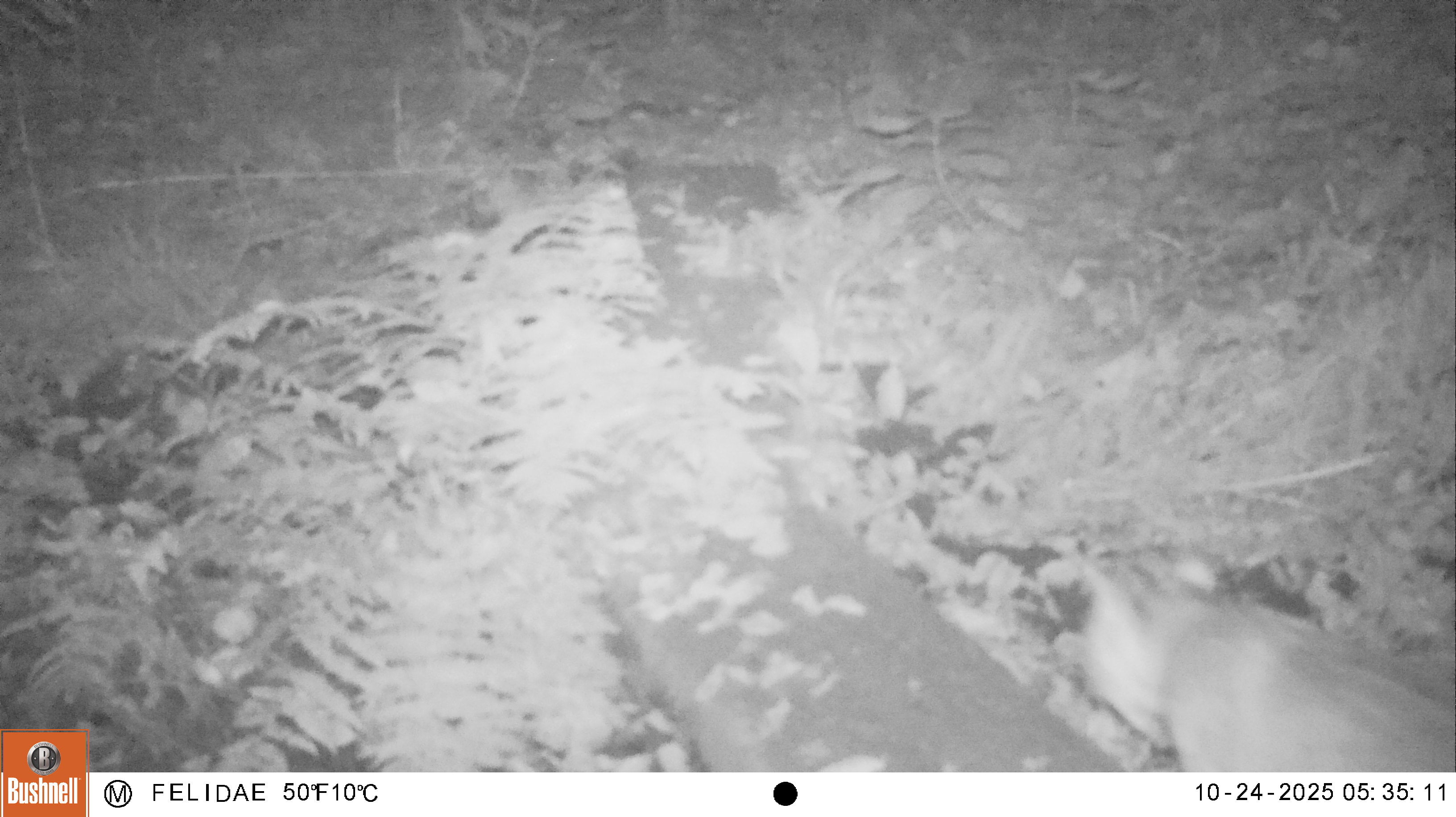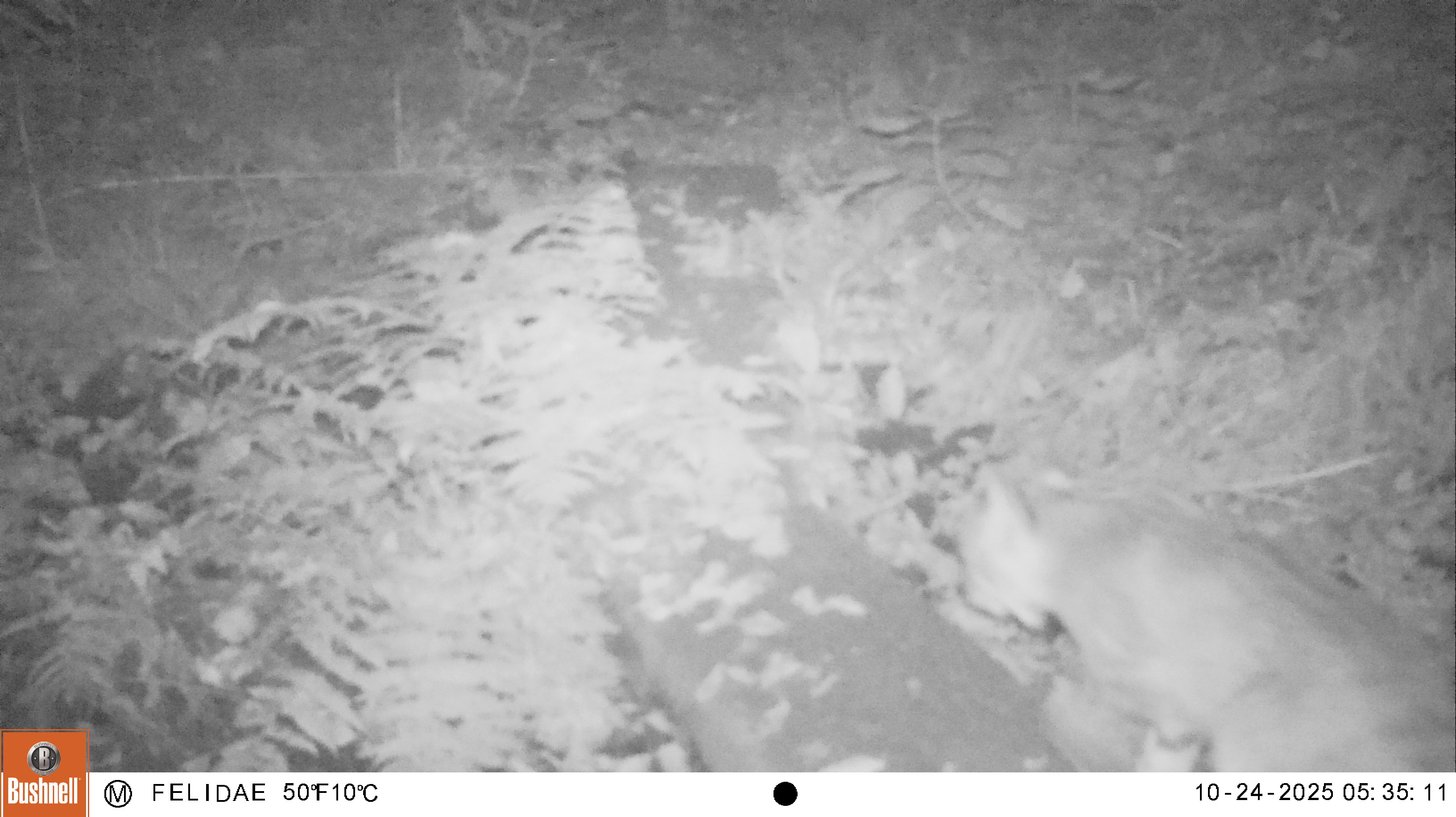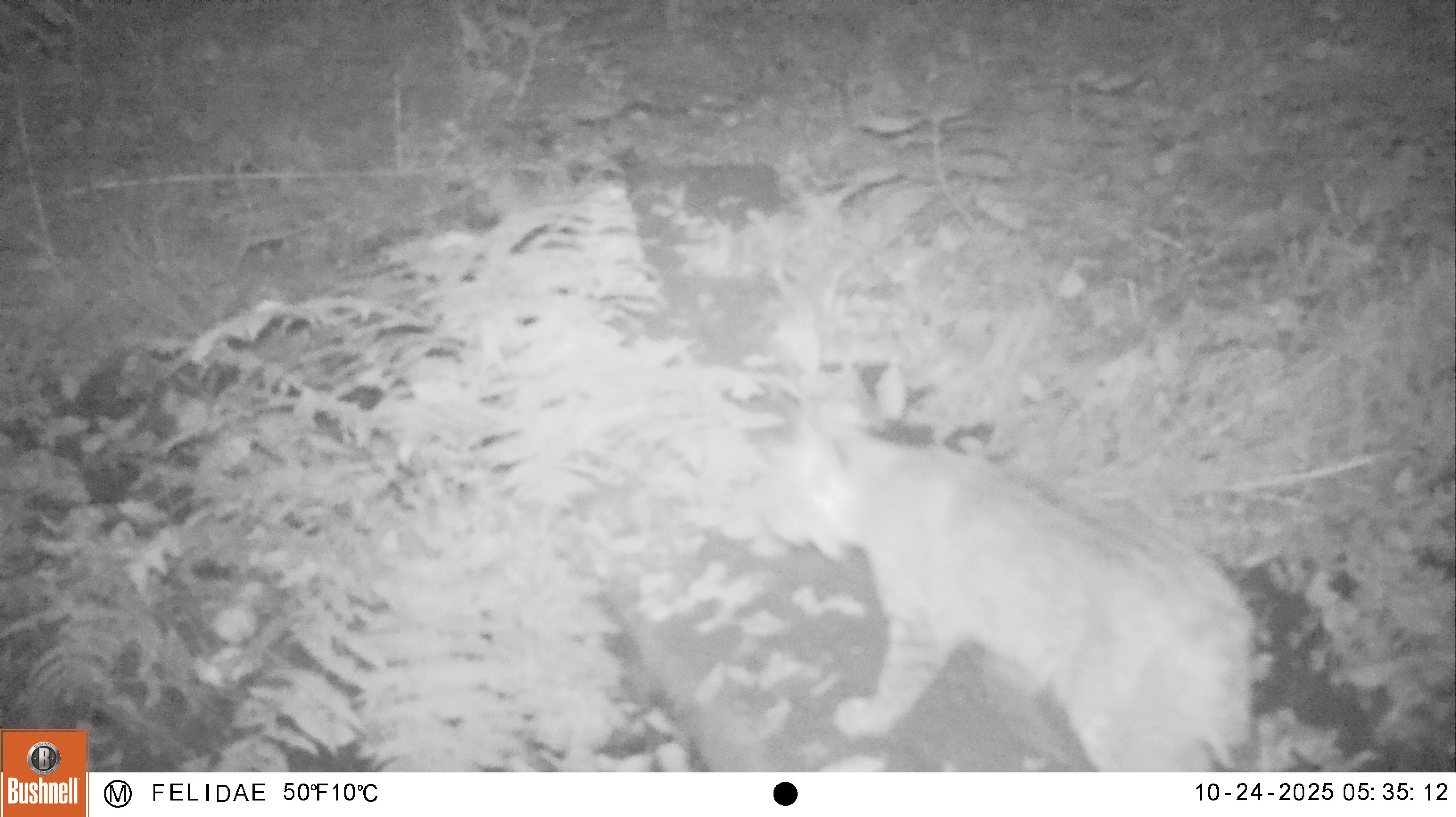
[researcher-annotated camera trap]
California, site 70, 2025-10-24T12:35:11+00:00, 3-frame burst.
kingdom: Animalia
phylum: Chordata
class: Mammalia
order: Carnivora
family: Felidae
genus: Lynx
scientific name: Lynx rufus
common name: bobcat